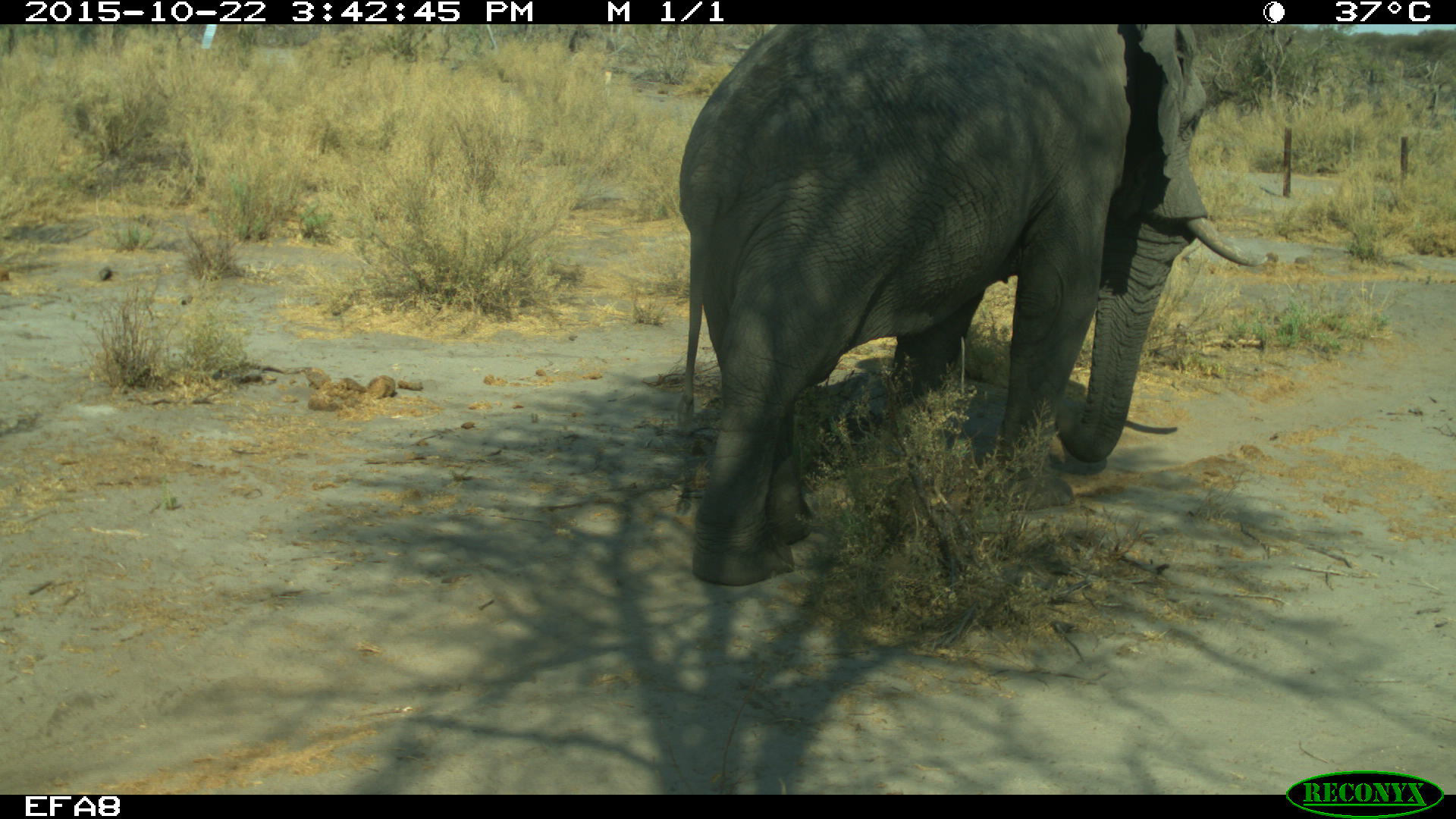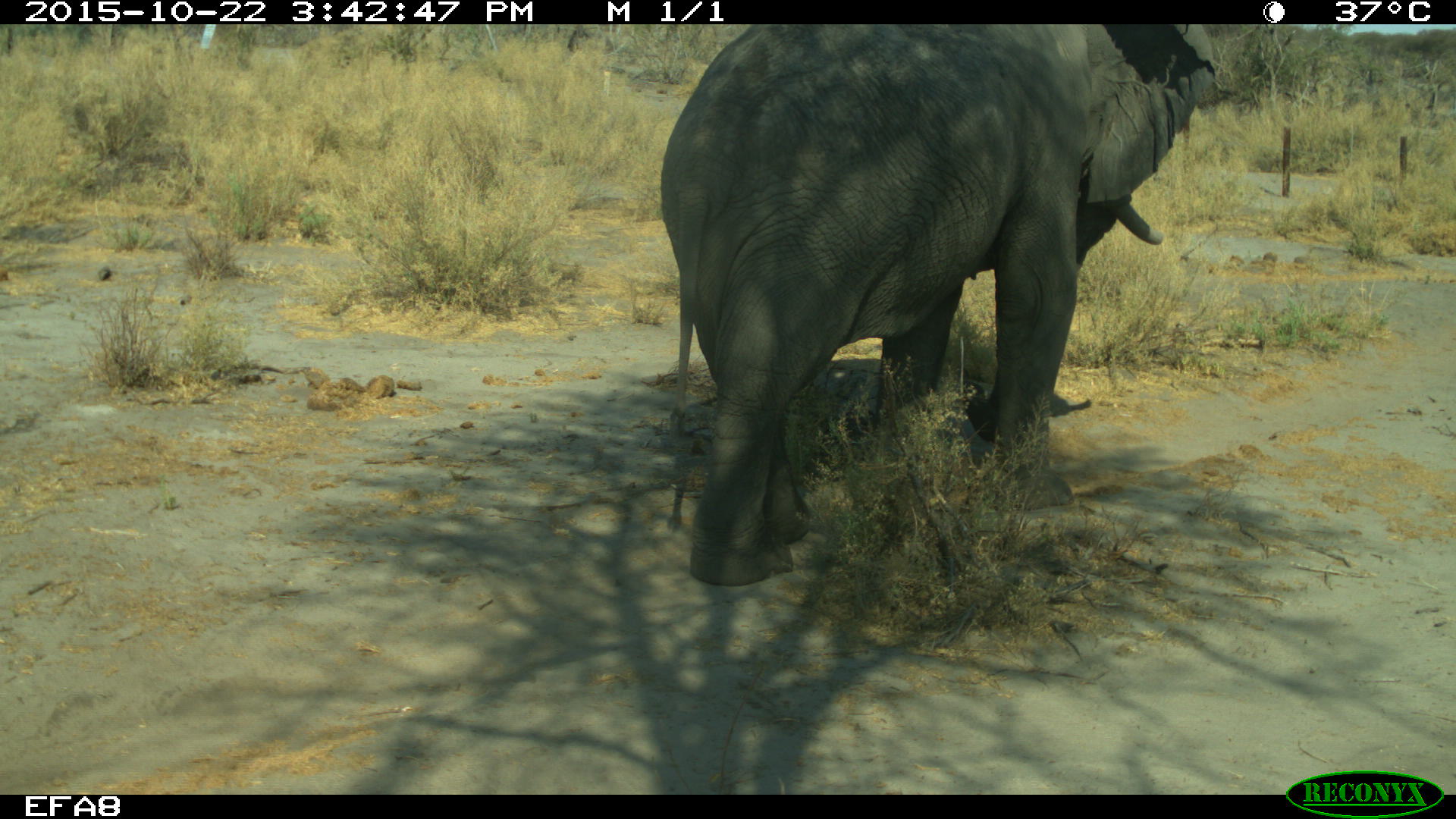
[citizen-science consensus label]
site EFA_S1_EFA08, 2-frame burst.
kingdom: Animalia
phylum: Chordata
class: Mammalia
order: Proboscidea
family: Elephantidae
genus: Loxodonta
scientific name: Loxodonta africana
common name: african bush elephant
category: elephant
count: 1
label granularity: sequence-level